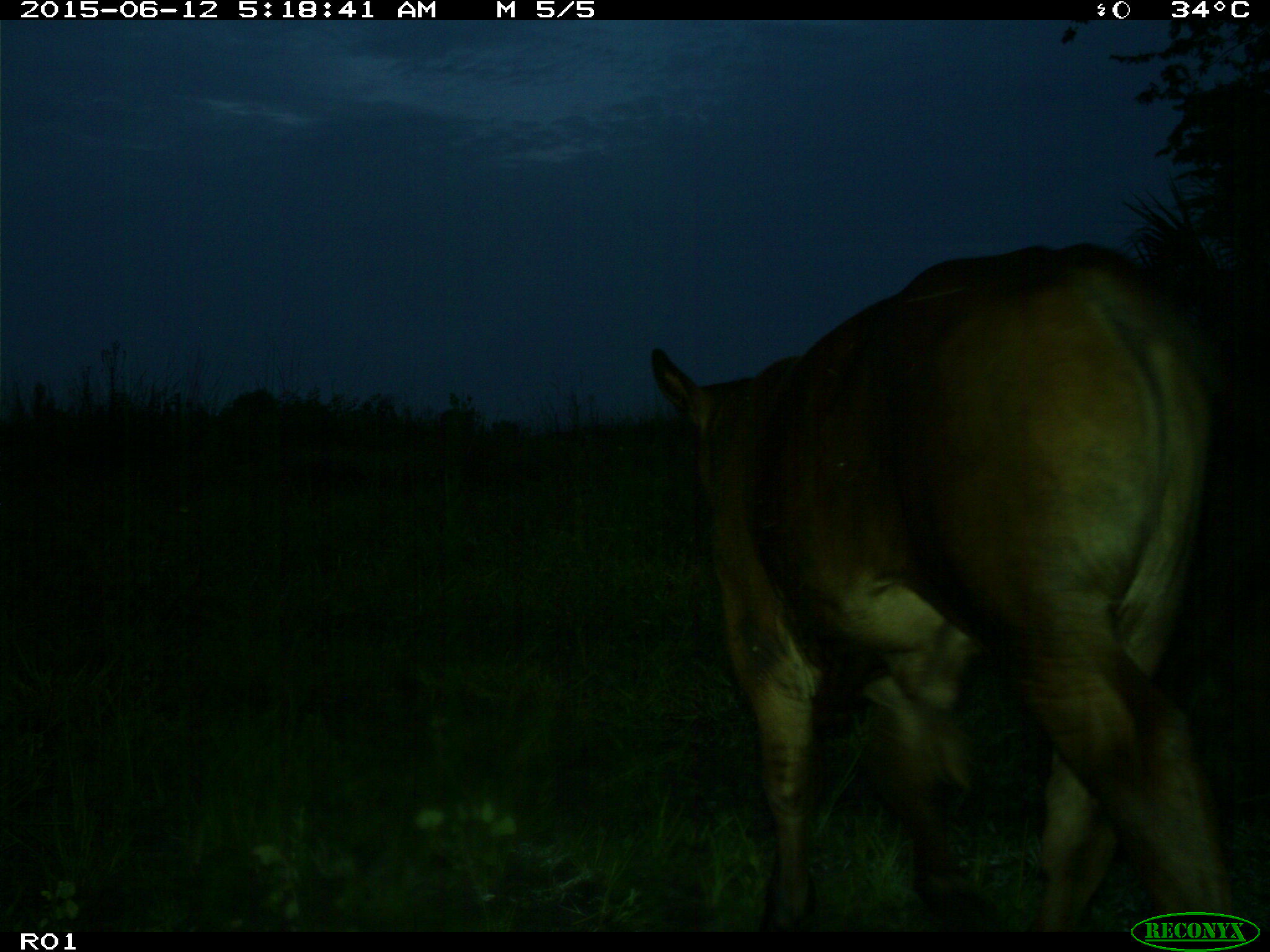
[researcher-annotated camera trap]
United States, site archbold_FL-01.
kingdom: Animalia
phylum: Chordata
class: Mammalia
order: Artiodactyla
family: Bovidae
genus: Bos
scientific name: Bos taurus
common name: domestic cow